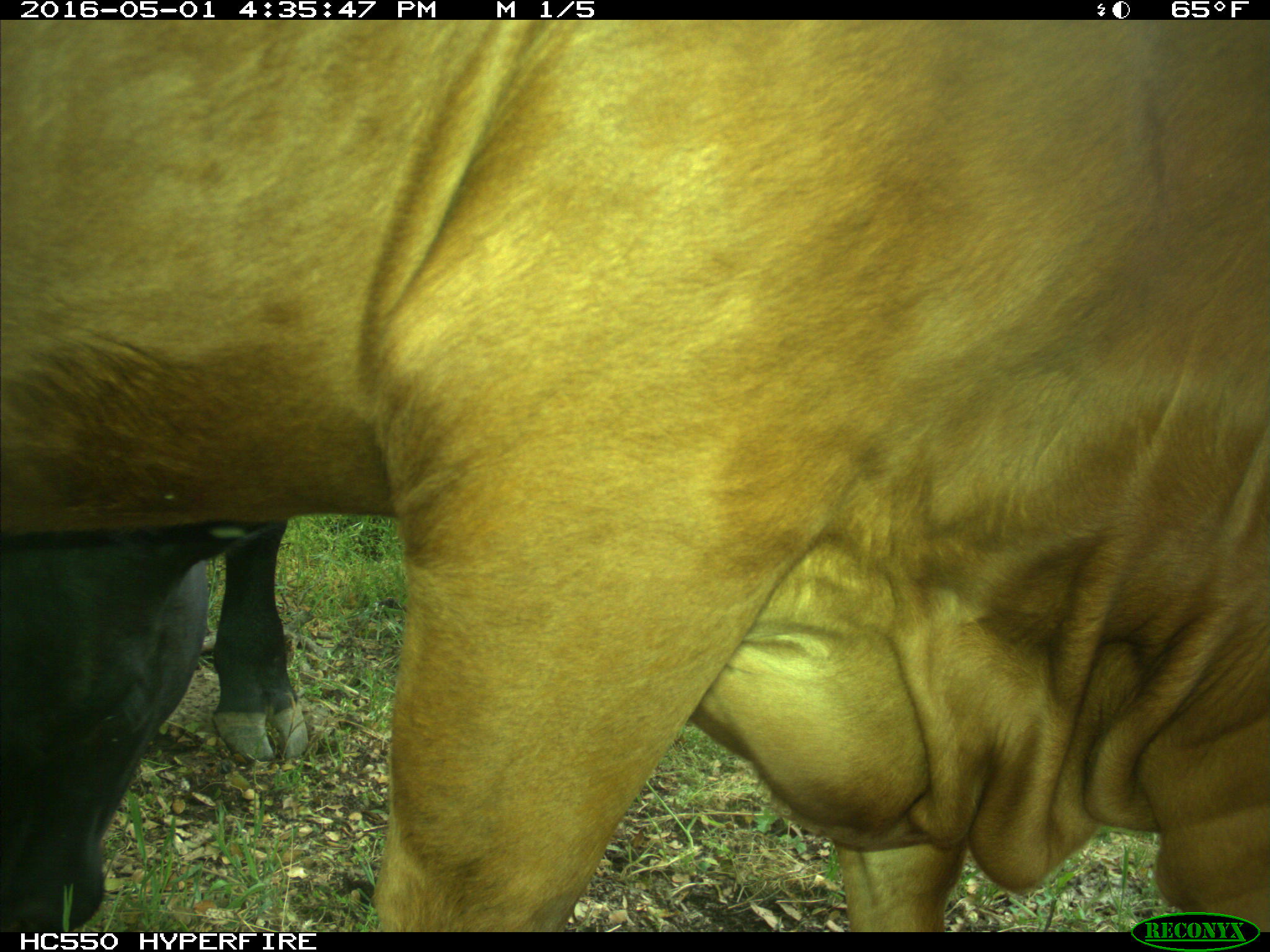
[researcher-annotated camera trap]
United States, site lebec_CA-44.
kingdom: Animalia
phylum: Chordata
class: Mammalia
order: Artiodactyla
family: Bovidae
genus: Bos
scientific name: Bos taurus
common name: domestic cow